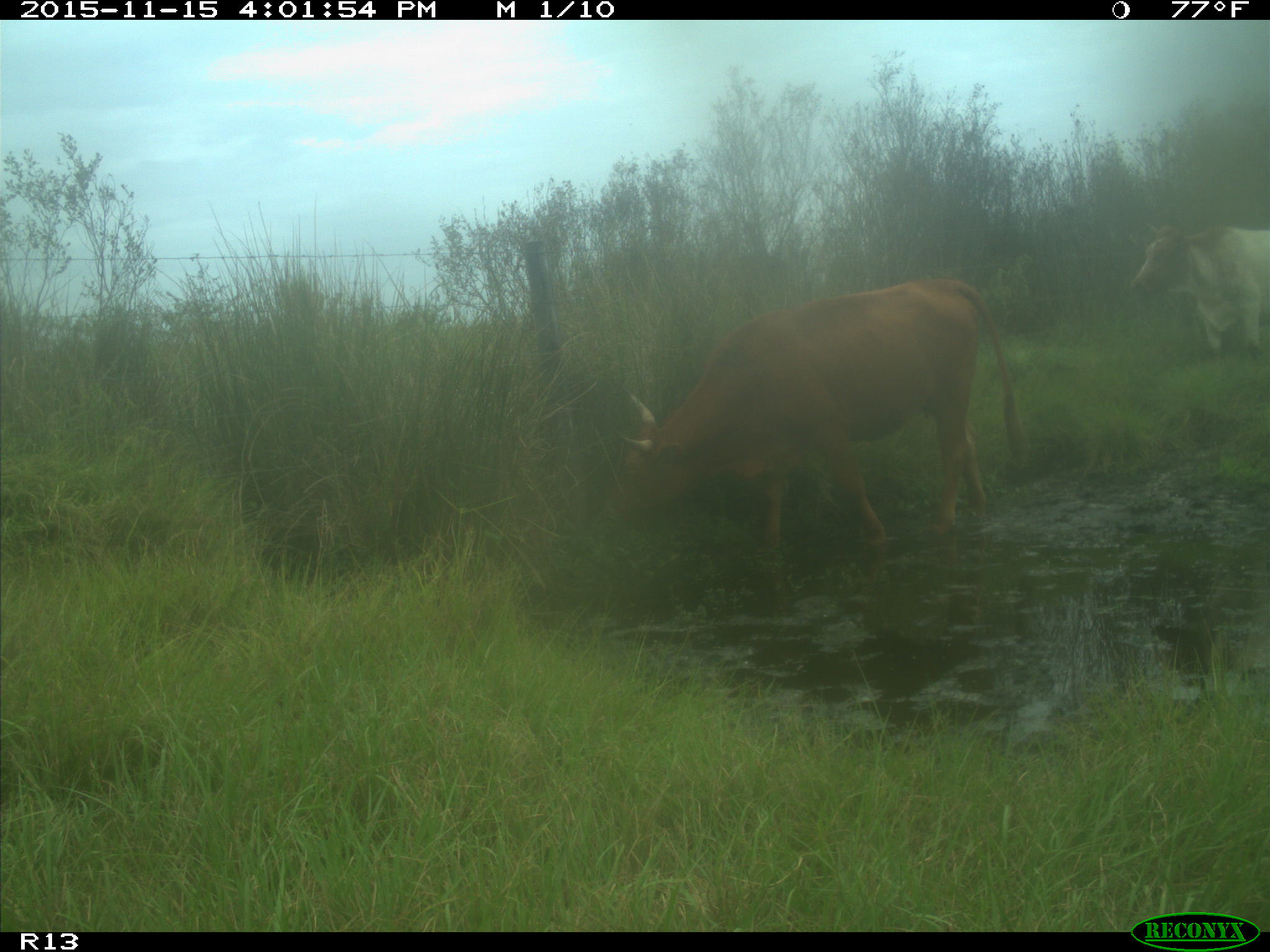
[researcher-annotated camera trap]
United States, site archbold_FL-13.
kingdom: Animalia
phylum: Chordata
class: Mammalia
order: Artiodactyla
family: Bovidae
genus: Bos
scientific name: Bos taurus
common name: domestic cow